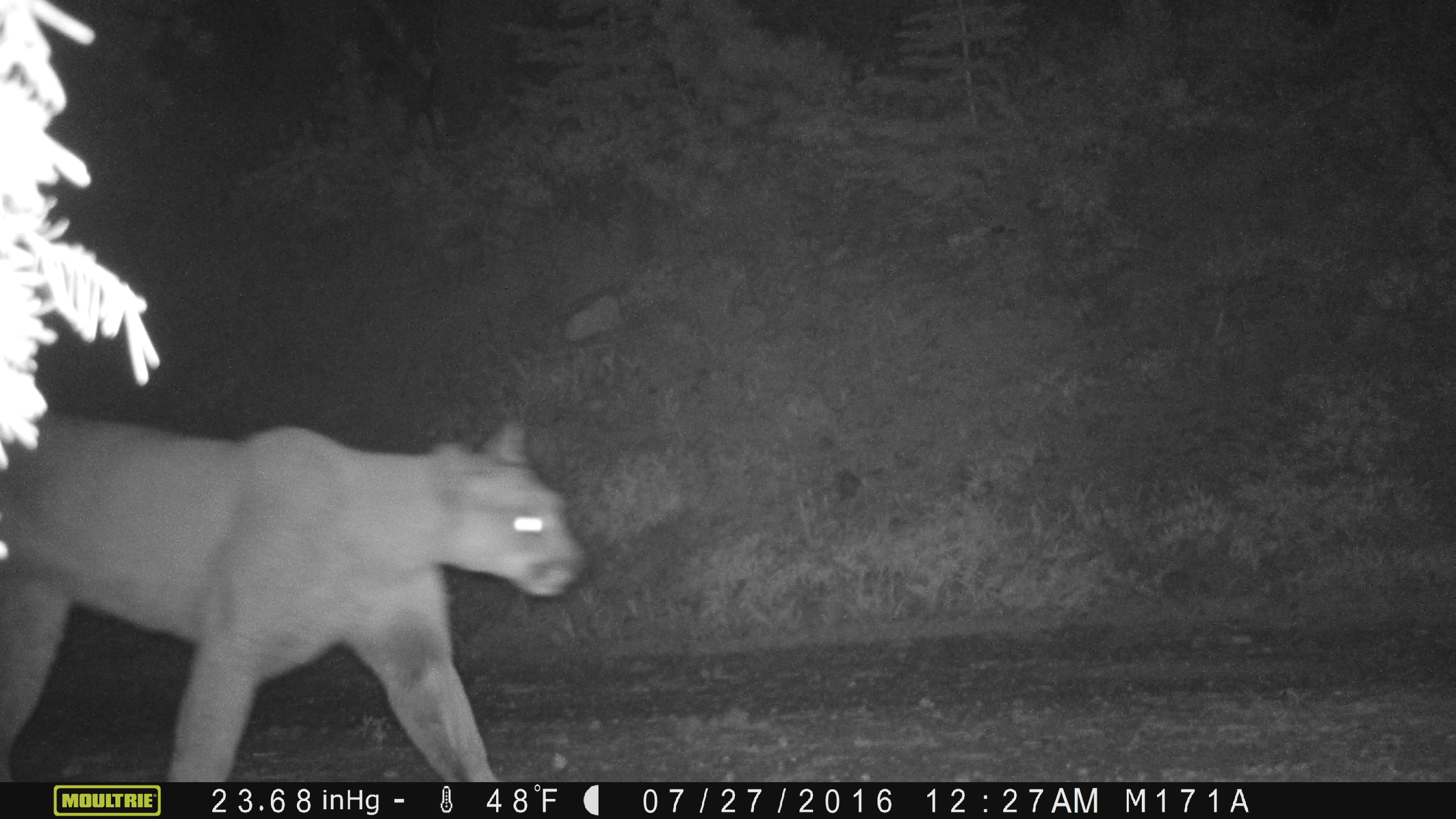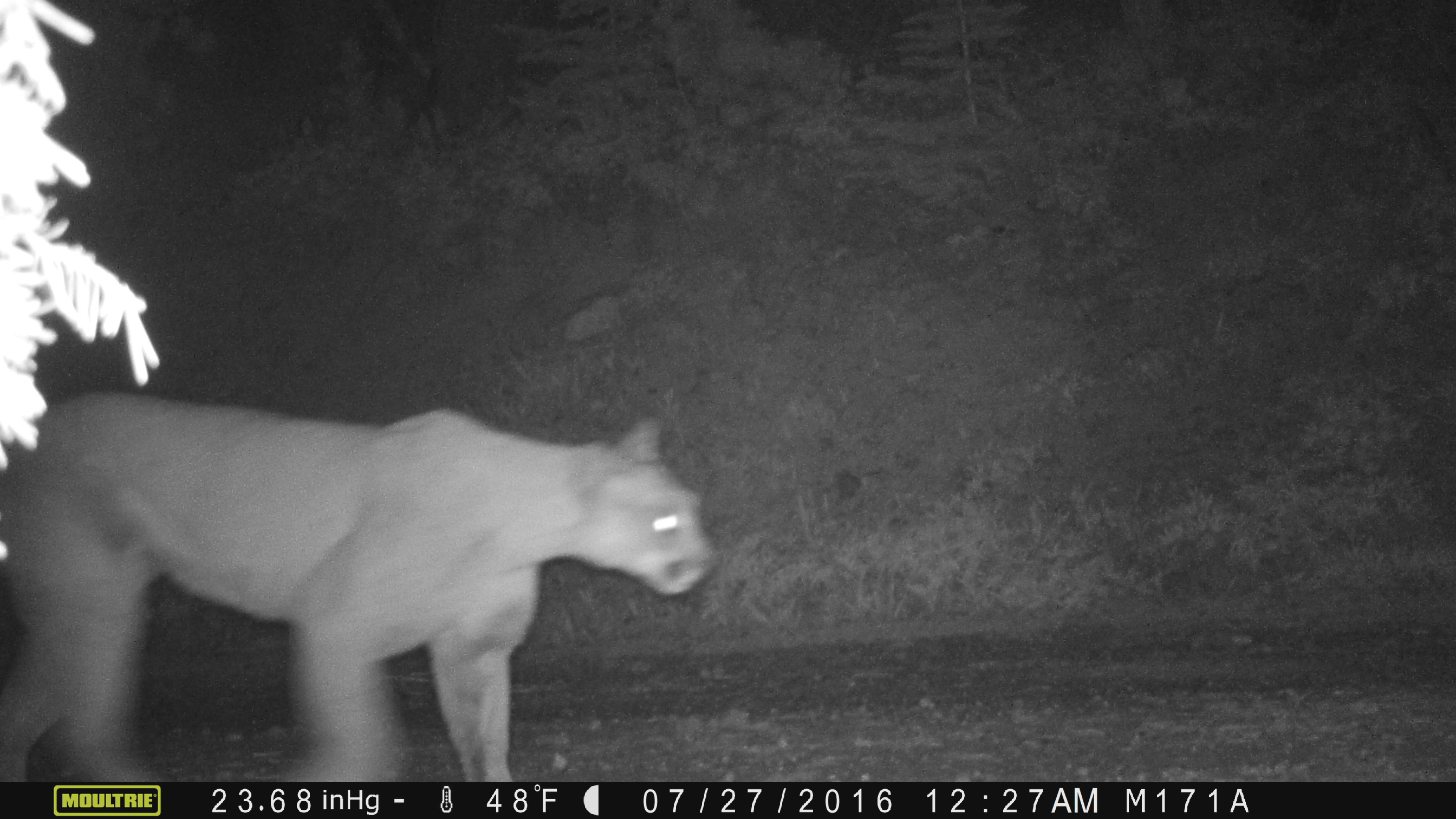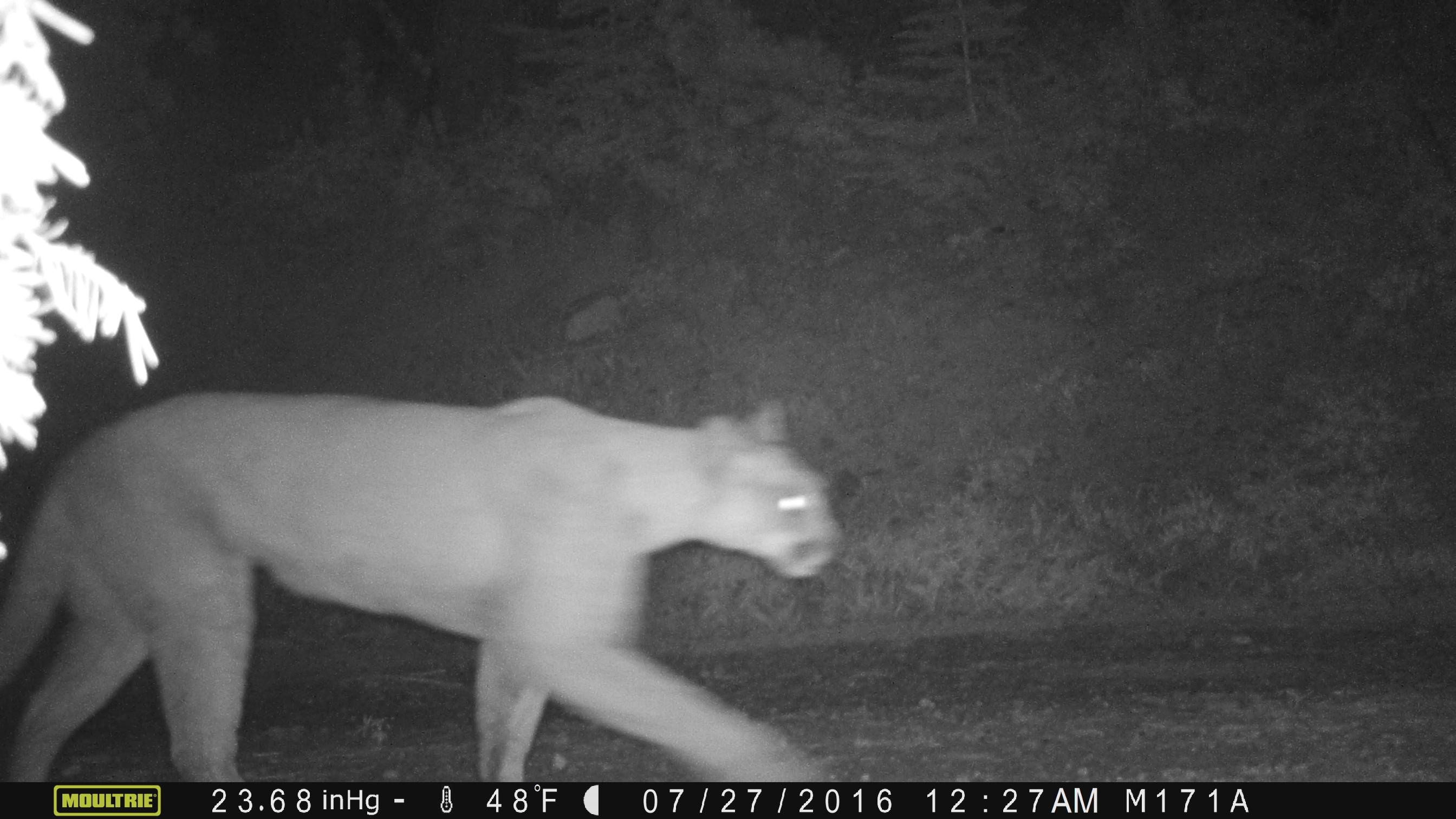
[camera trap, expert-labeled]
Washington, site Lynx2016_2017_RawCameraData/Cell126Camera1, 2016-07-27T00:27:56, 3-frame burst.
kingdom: Animalia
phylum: Chordata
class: Mammalia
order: Carnivora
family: Felidae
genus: Puma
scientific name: Puma concolor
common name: mountain lion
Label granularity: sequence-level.